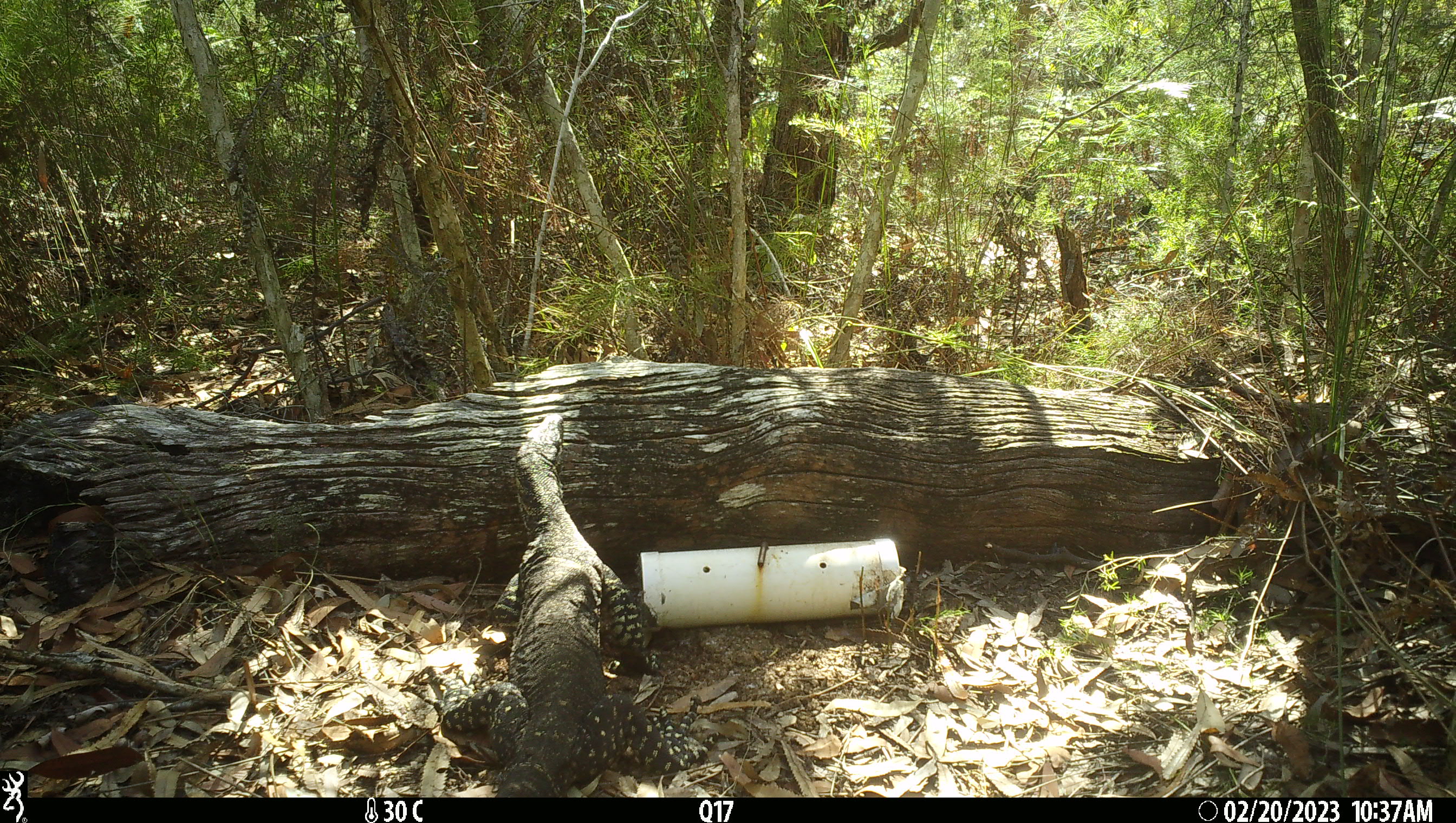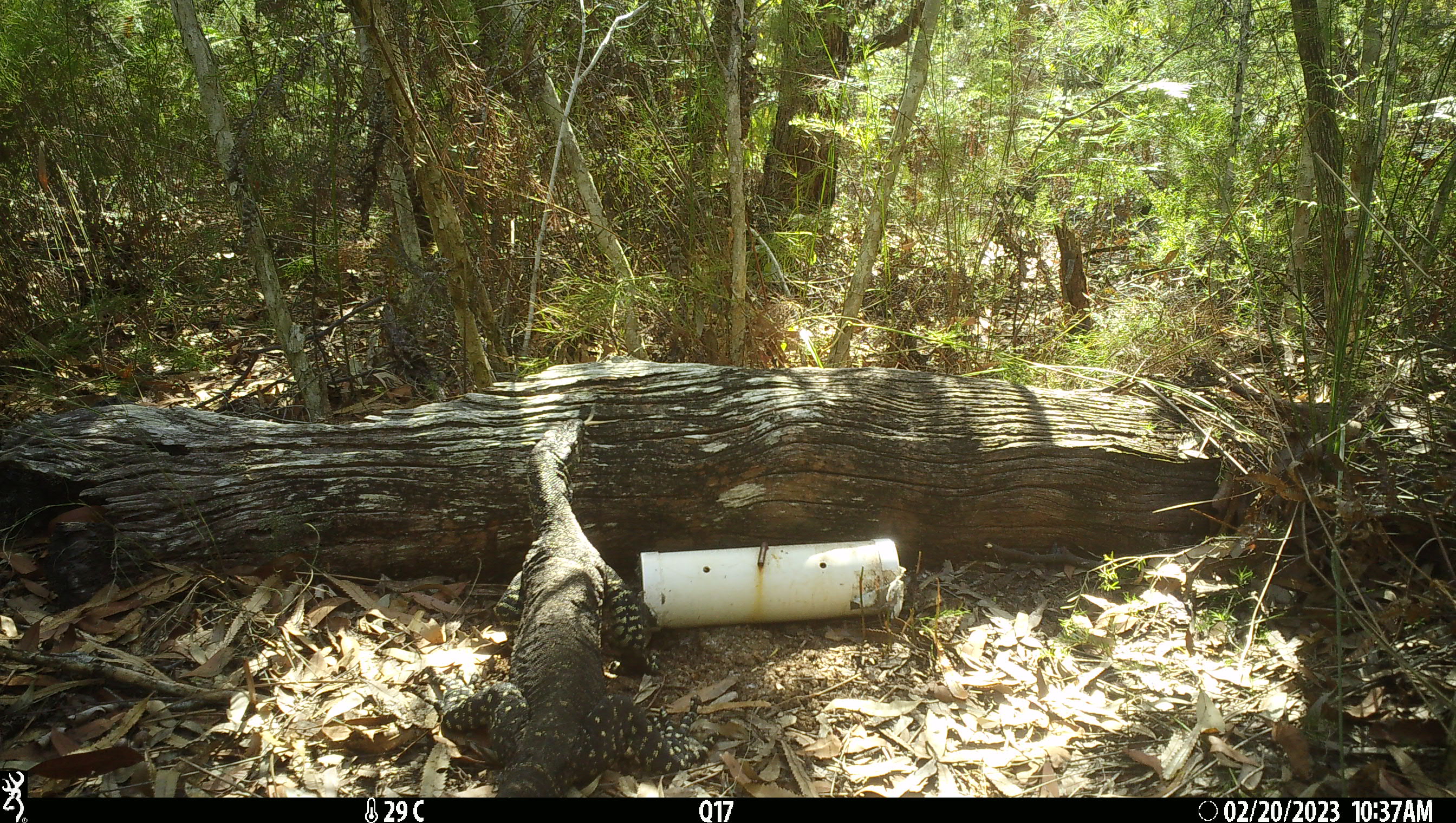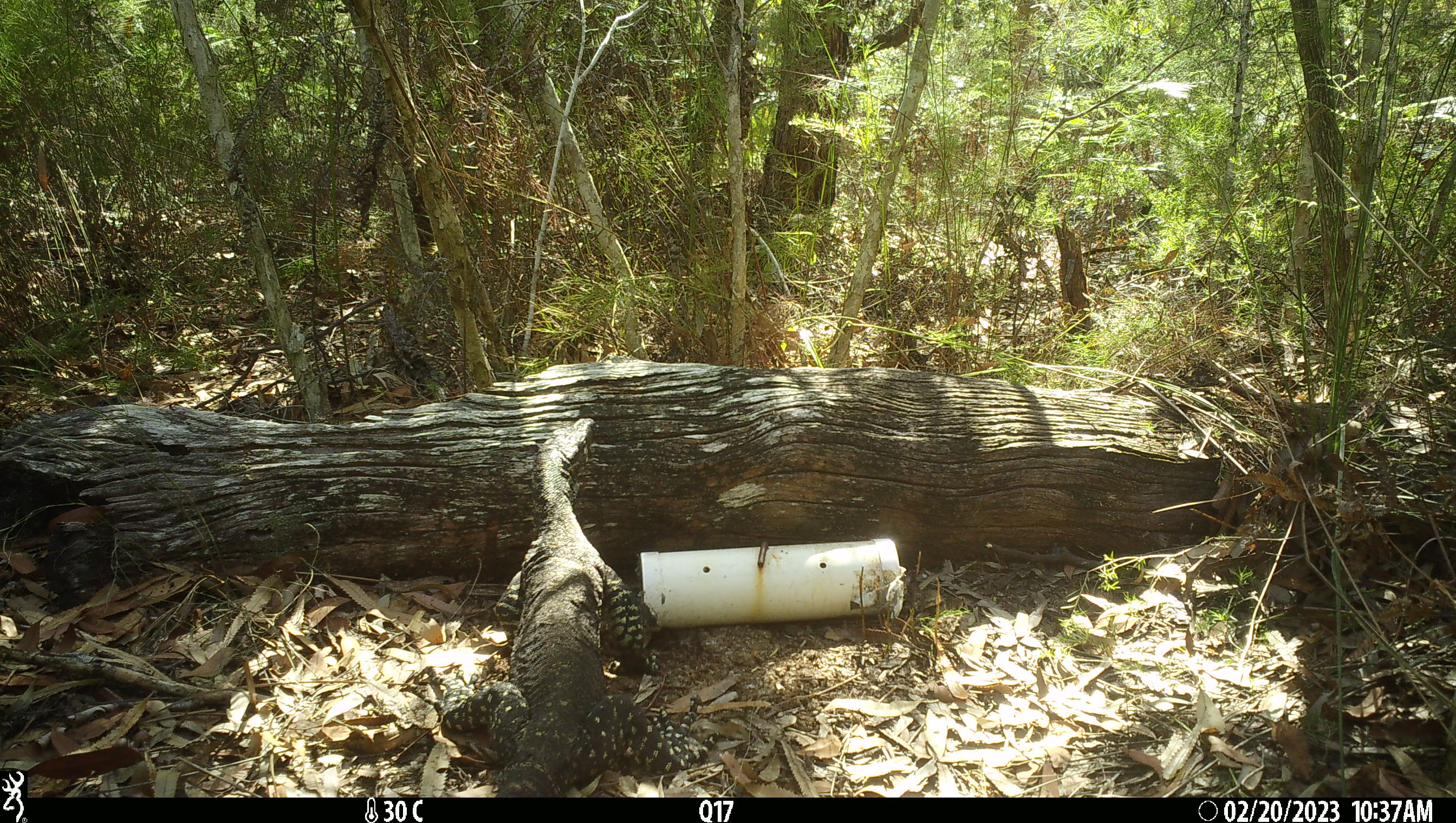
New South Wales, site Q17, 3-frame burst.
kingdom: Animalia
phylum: Chordata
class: Reptilia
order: Squamata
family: Varanidae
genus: Varanus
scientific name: Varanus varius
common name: lace monitor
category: goanna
Goanna (lace monitor) (Varanus varius).